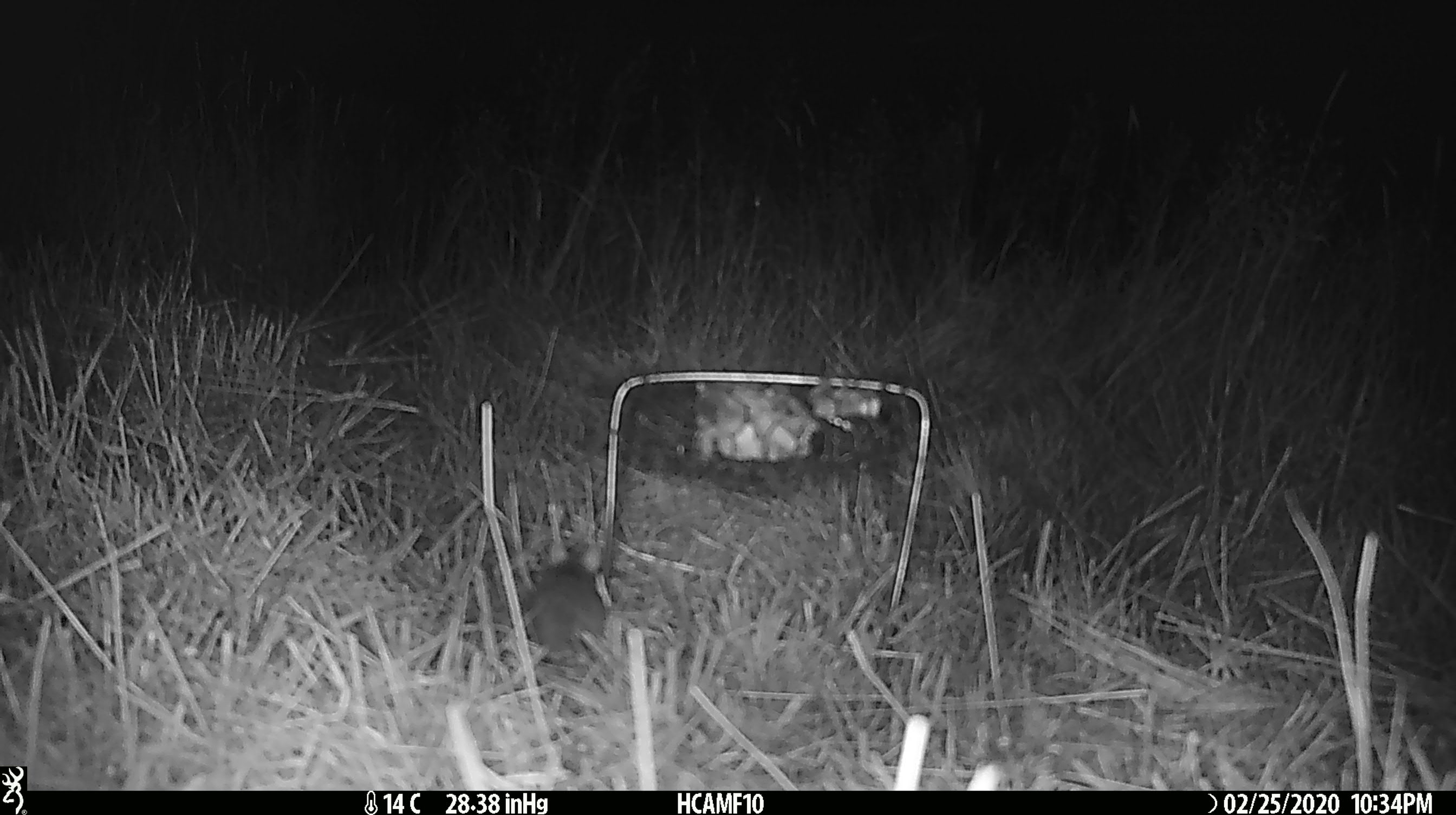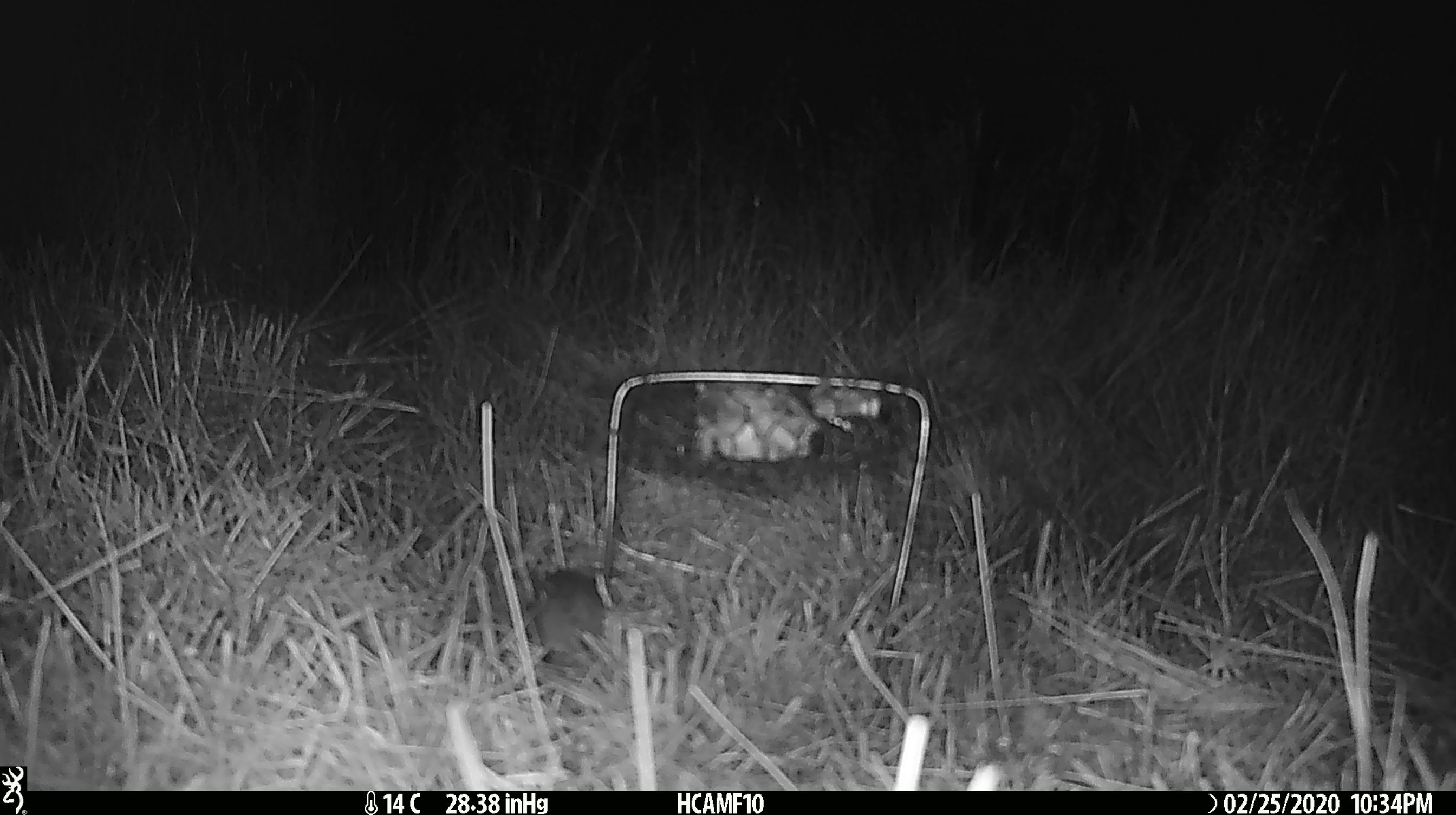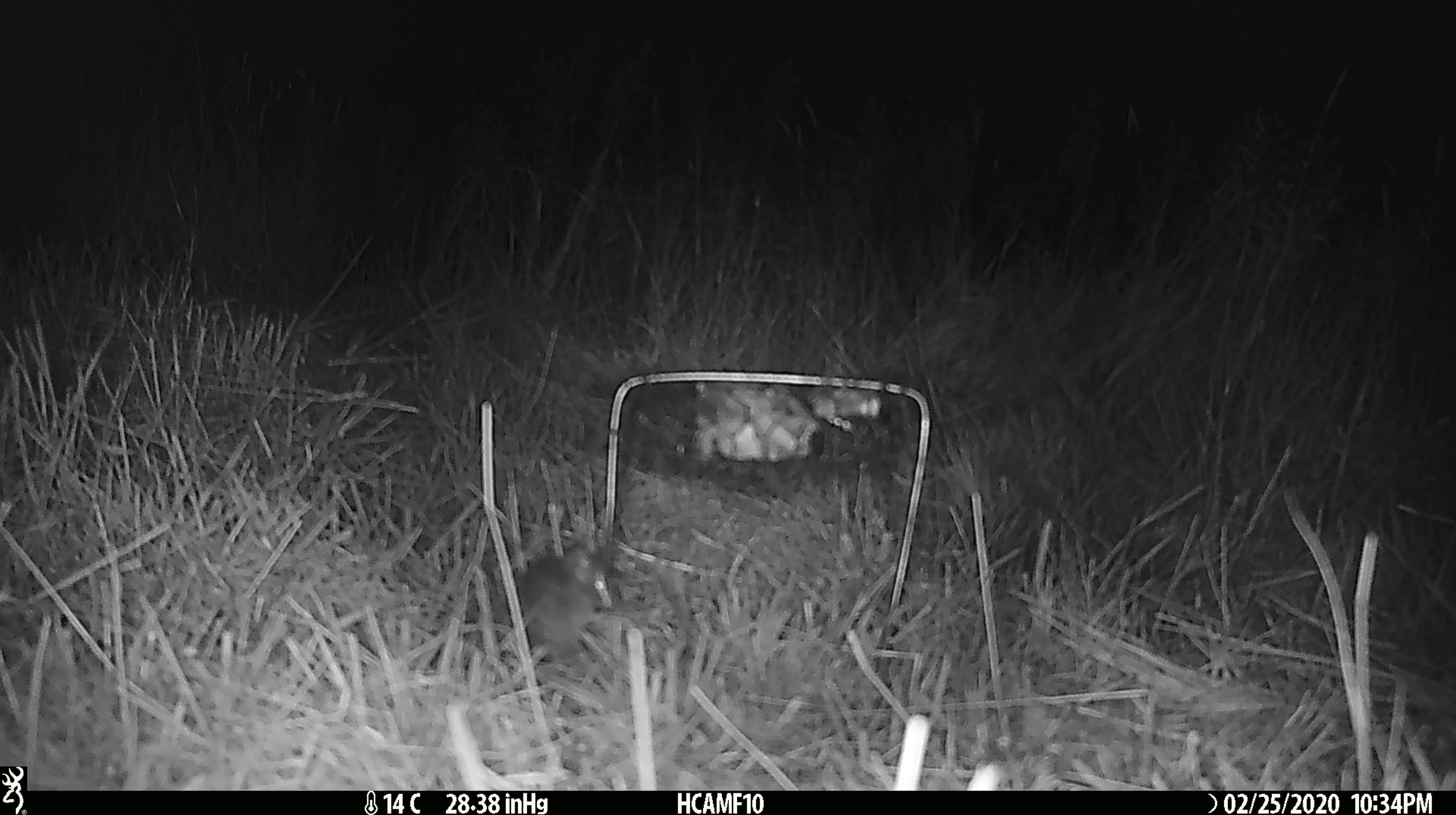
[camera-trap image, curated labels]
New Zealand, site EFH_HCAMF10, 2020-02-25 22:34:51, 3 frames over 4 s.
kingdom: Animalia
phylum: Chordata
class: Mammalia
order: Rodentia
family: Muridae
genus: Mus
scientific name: Mus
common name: mouse